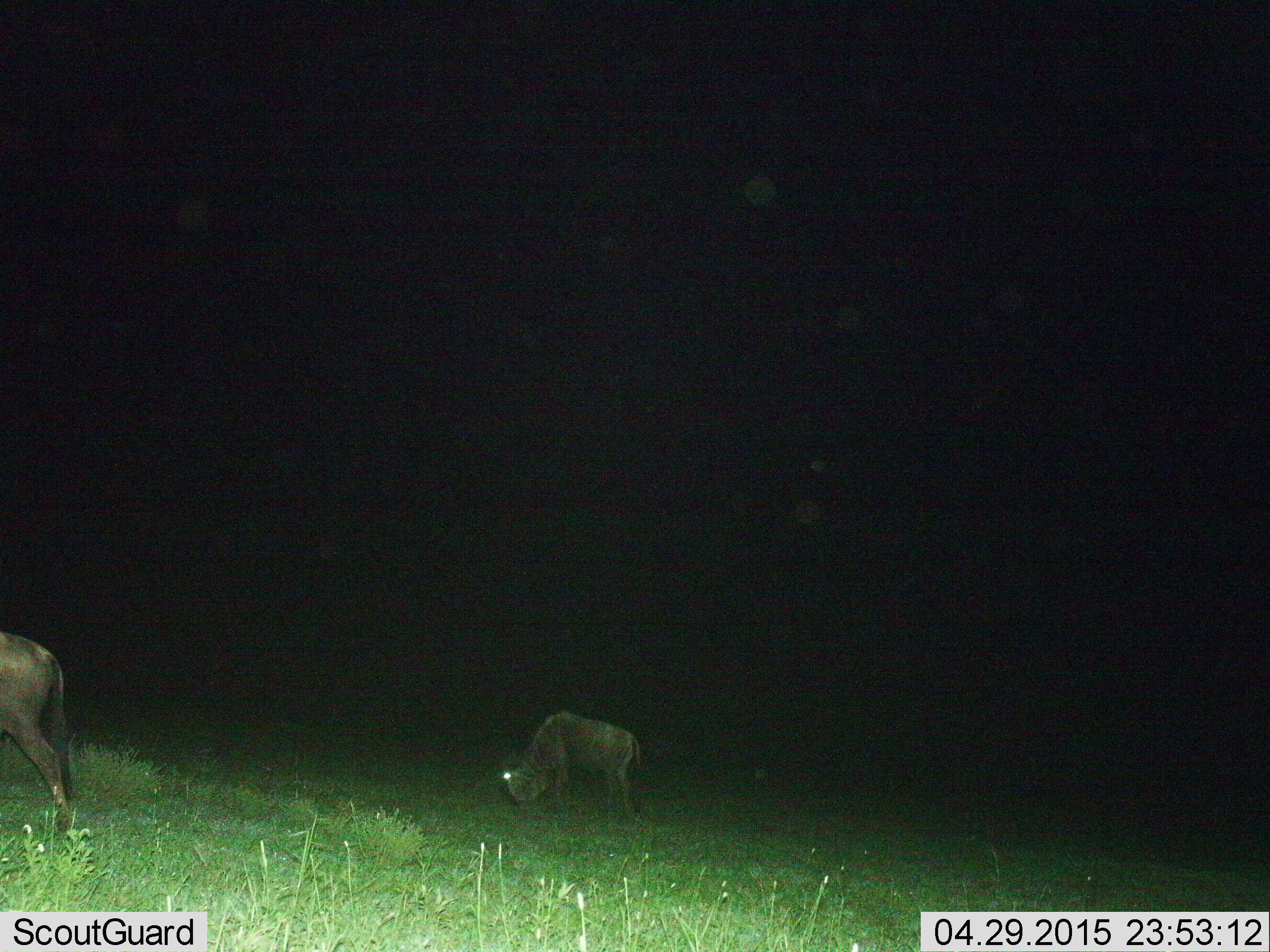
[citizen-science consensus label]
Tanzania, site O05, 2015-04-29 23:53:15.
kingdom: Animalia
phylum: Chordata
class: Mammalia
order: Artiodactyla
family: Bovidae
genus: Connochaetes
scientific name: Connochaetes taurinus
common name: blue wildebeest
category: wildebeest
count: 2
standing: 20%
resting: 0%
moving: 20%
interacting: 0%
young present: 0%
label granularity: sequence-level